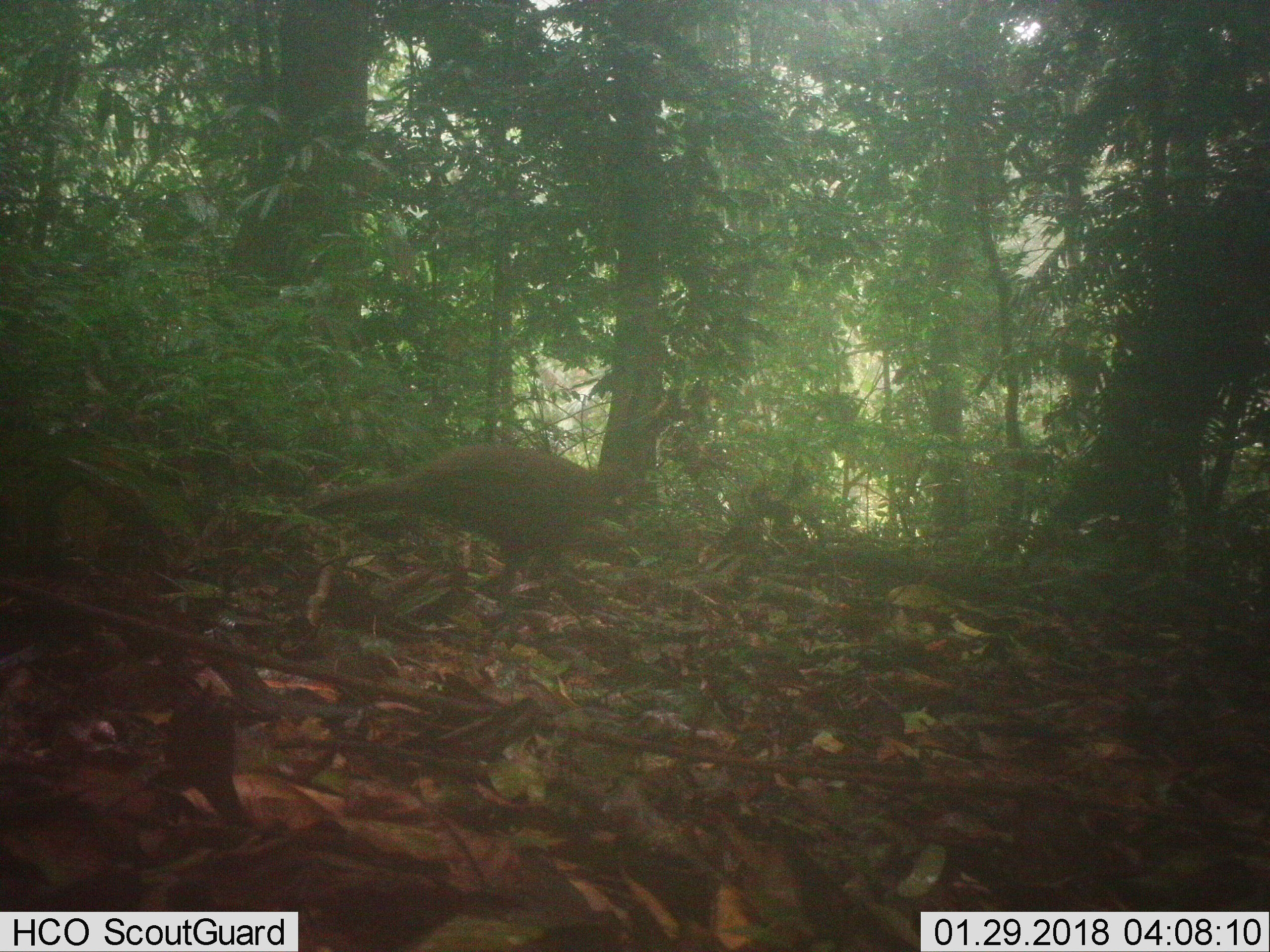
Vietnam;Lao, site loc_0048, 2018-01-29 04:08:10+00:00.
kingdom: Animalia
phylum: Chordata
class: Aves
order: Galliformes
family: Phasianidae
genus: Polyplectron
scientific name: Polyplectron bicalcaratum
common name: gray peacock-pheasant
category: grey peacock pheasant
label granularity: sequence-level